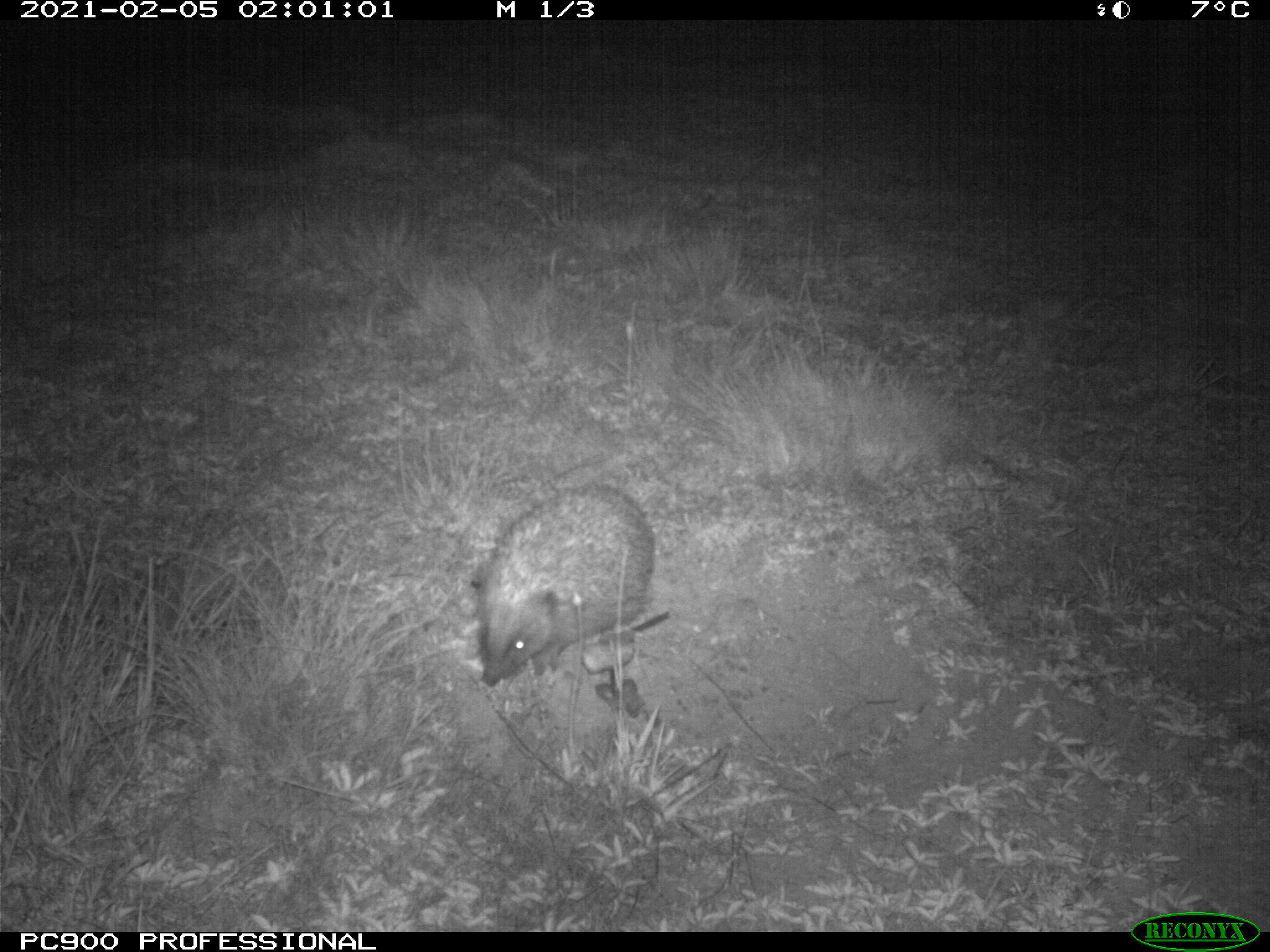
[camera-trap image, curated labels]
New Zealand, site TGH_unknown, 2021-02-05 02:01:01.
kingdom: Animalia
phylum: Chordata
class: Mammalia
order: Eulipotyphla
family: Erinaceidae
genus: Erinaceus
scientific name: Erinaceus europaeus europaeus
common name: european hedgehog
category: hedgehog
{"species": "hedgehog (european hedgehog) (Erinaceus europaeus europaeus)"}